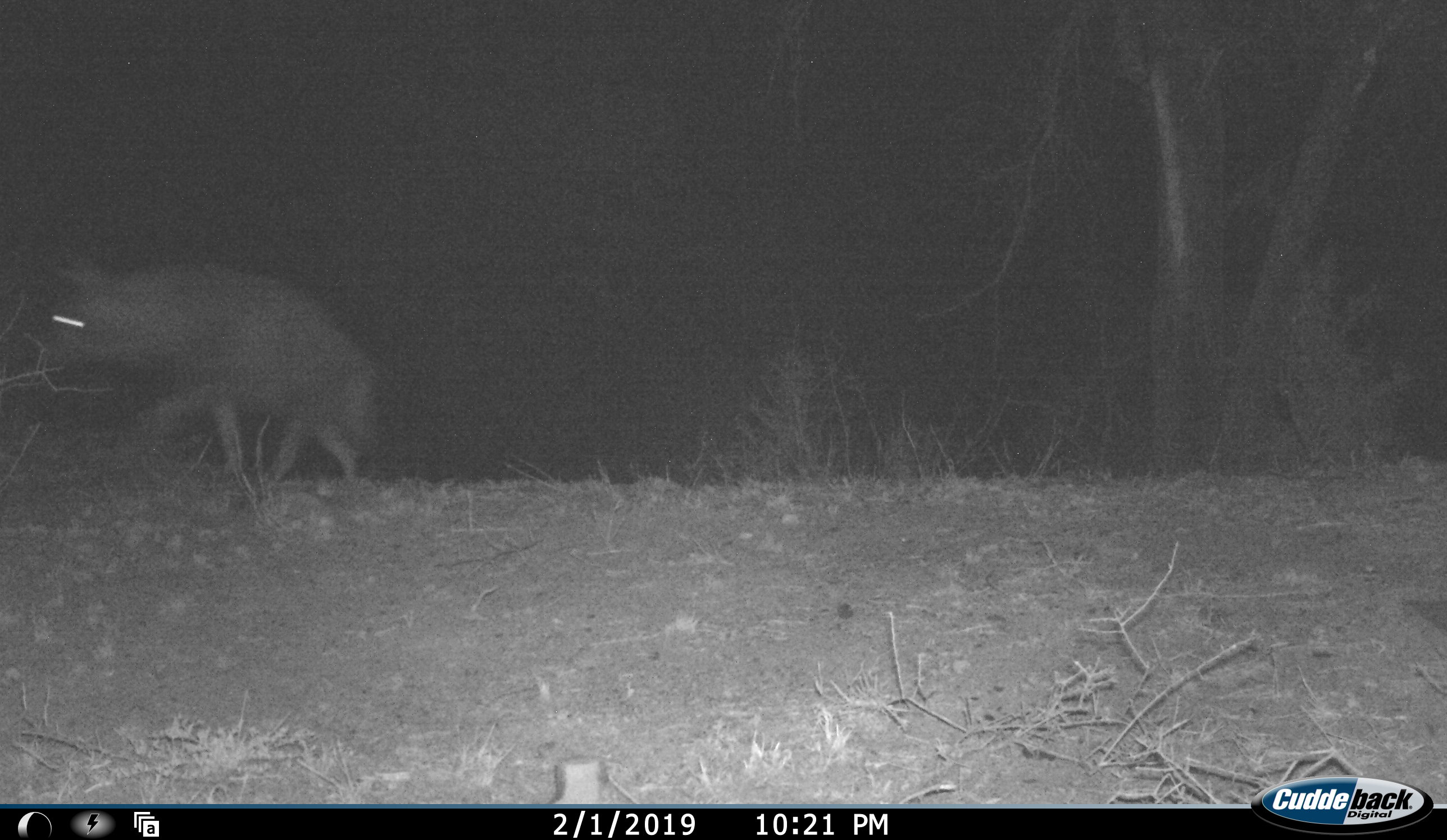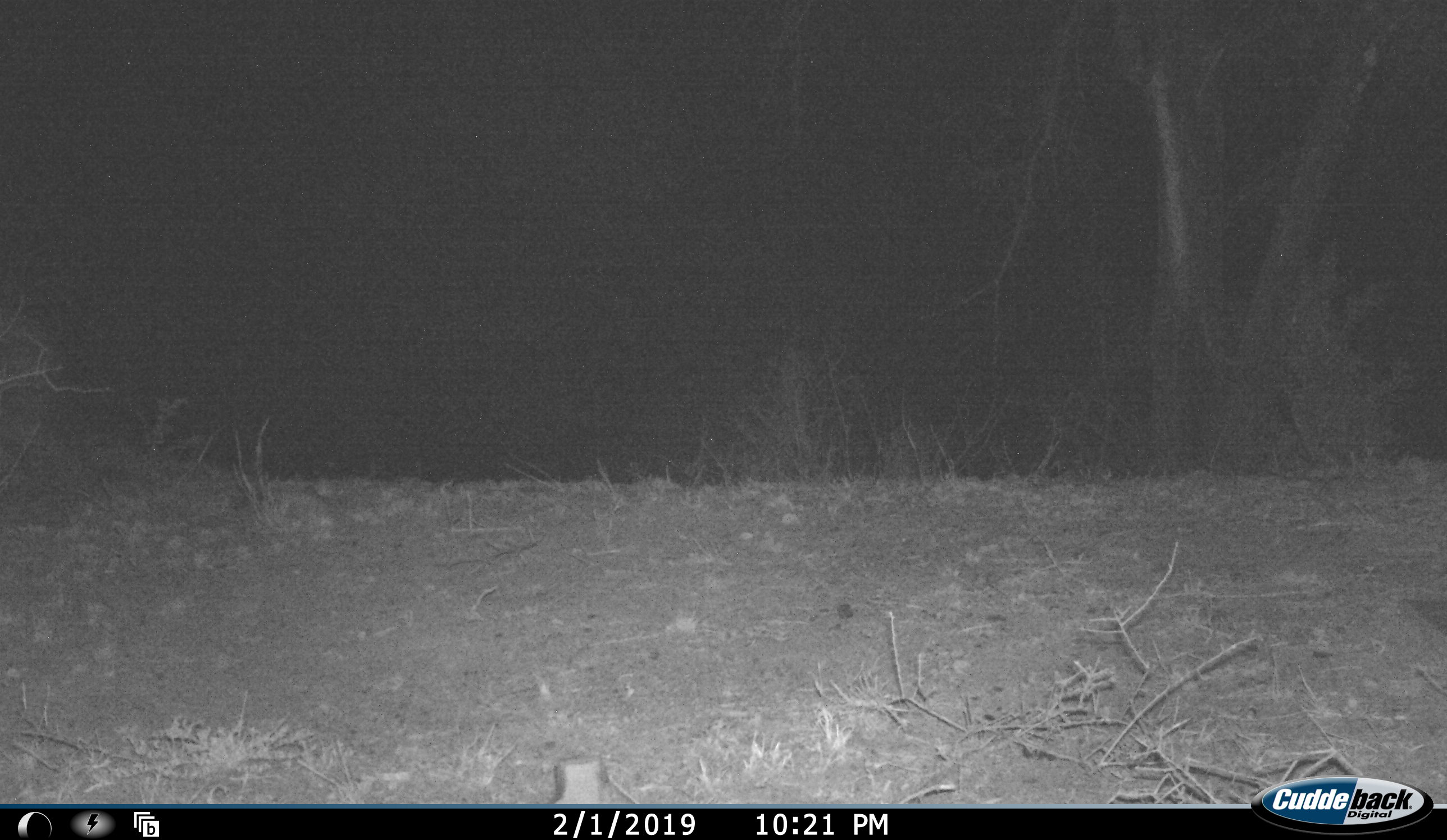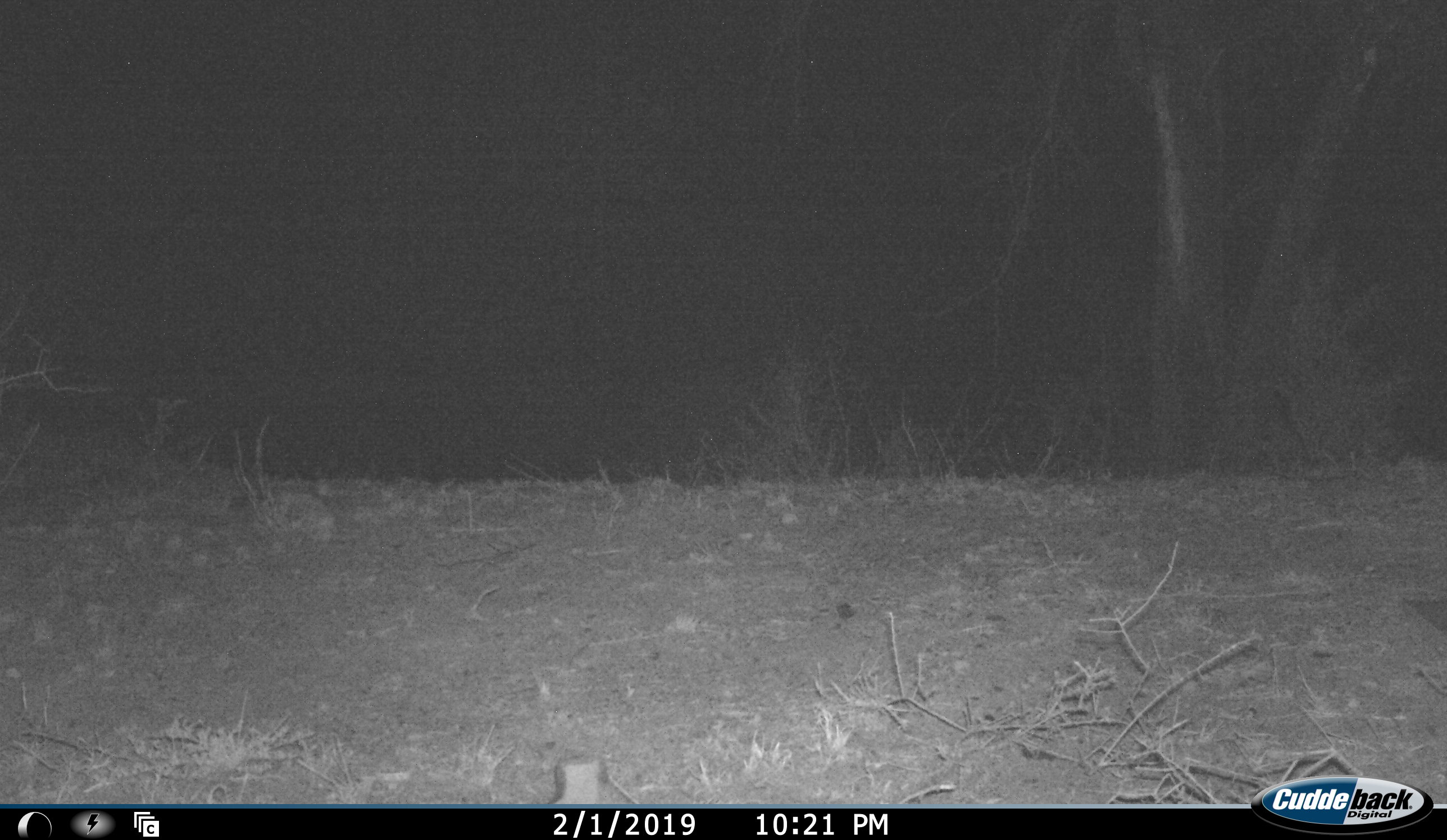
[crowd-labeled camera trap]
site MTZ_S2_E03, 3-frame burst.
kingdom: Animalia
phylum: Chordata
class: Mammalia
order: Carnivora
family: Hyaenidae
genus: Parahyaena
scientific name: Parahyaena brunnea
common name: brown hyena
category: hyenabrown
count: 1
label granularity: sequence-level